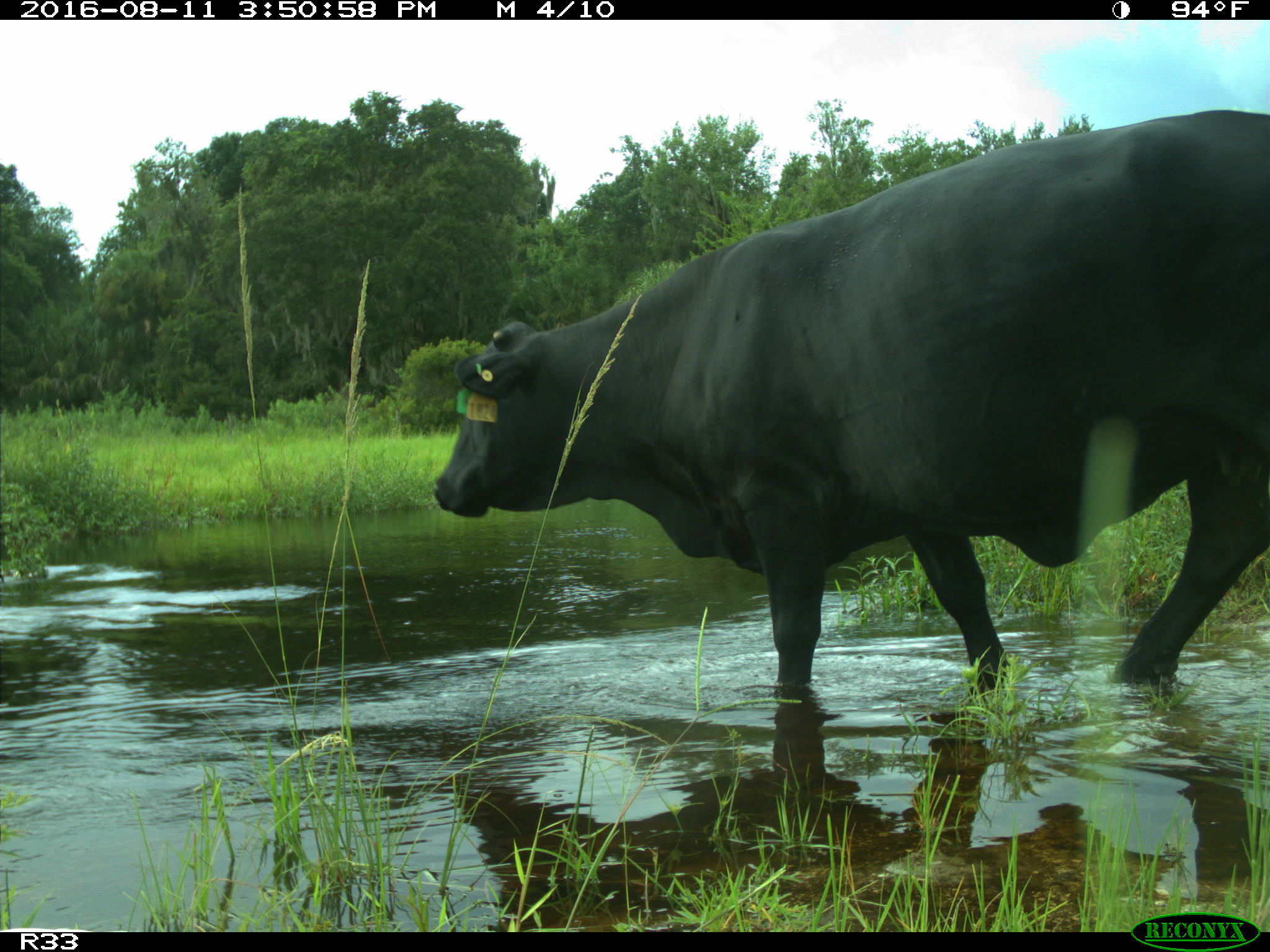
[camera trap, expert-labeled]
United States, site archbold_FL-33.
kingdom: Animalia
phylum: Chordata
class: Mammalia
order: Artiodactyla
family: Bovidae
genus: Bos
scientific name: Bos taurus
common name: domestic cow